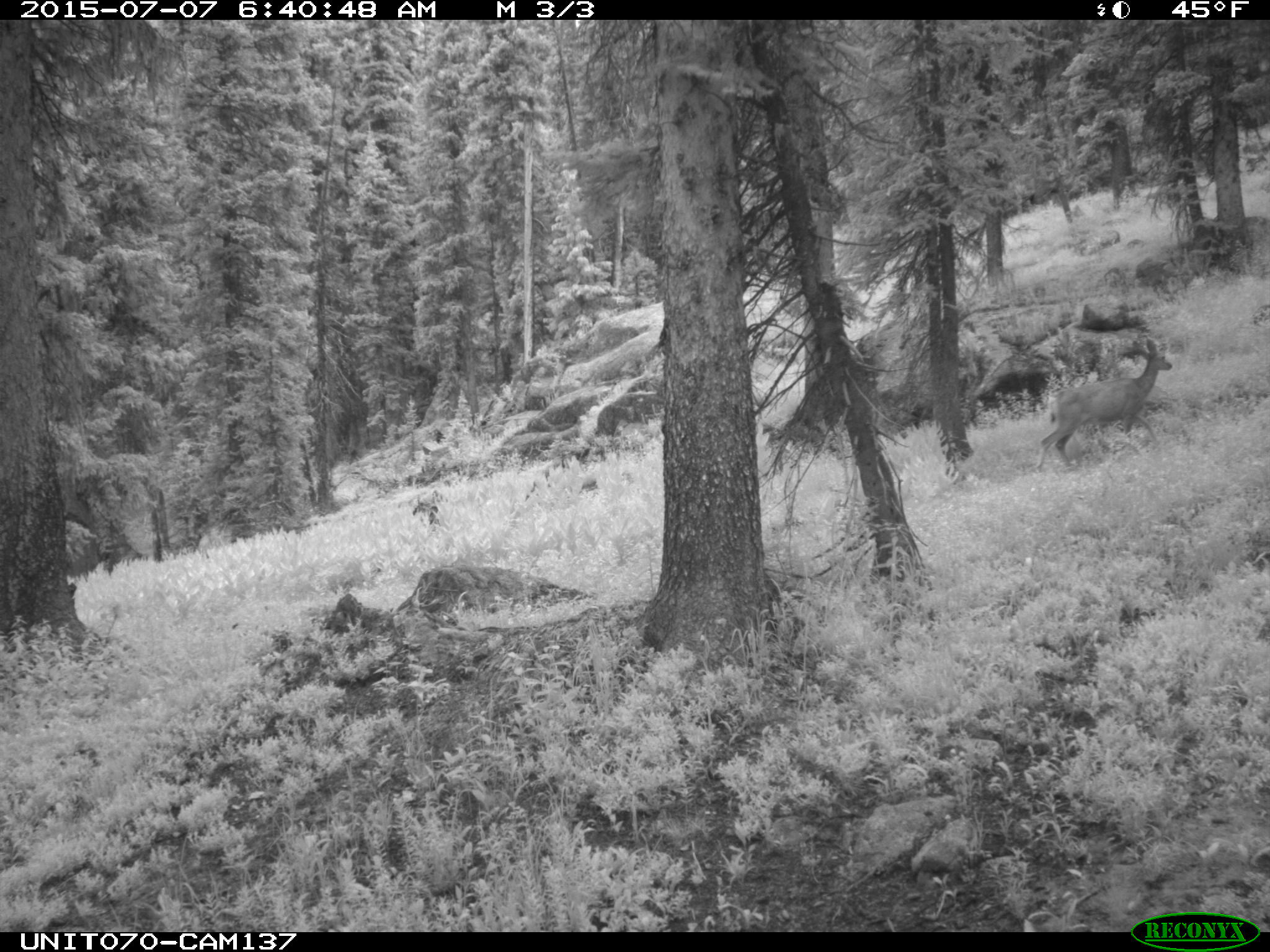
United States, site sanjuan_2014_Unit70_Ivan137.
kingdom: Animalia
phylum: Chordata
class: Mammalia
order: Artiodactyla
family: Cervidae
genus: Odocoileus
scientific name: Odocoileus hemionus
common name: mule deer